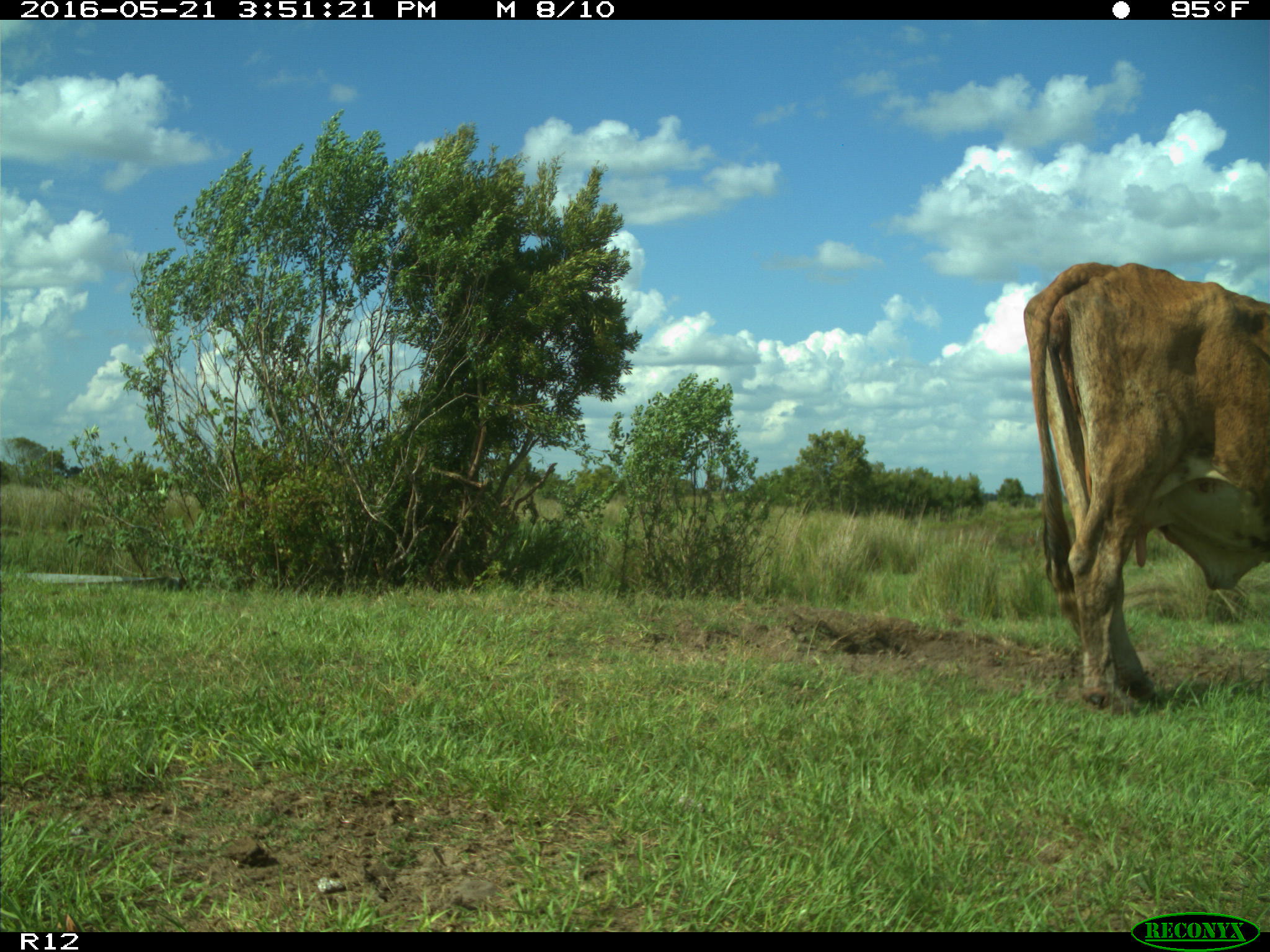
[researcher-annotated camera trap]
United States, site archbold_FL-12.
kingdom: Animalia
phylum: Chordata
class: Mammalia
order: Artiodactyla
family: Bovidae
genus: Bos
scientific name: Bos taurus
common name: domestic cow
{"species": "Bos taurus (domestic cow)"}